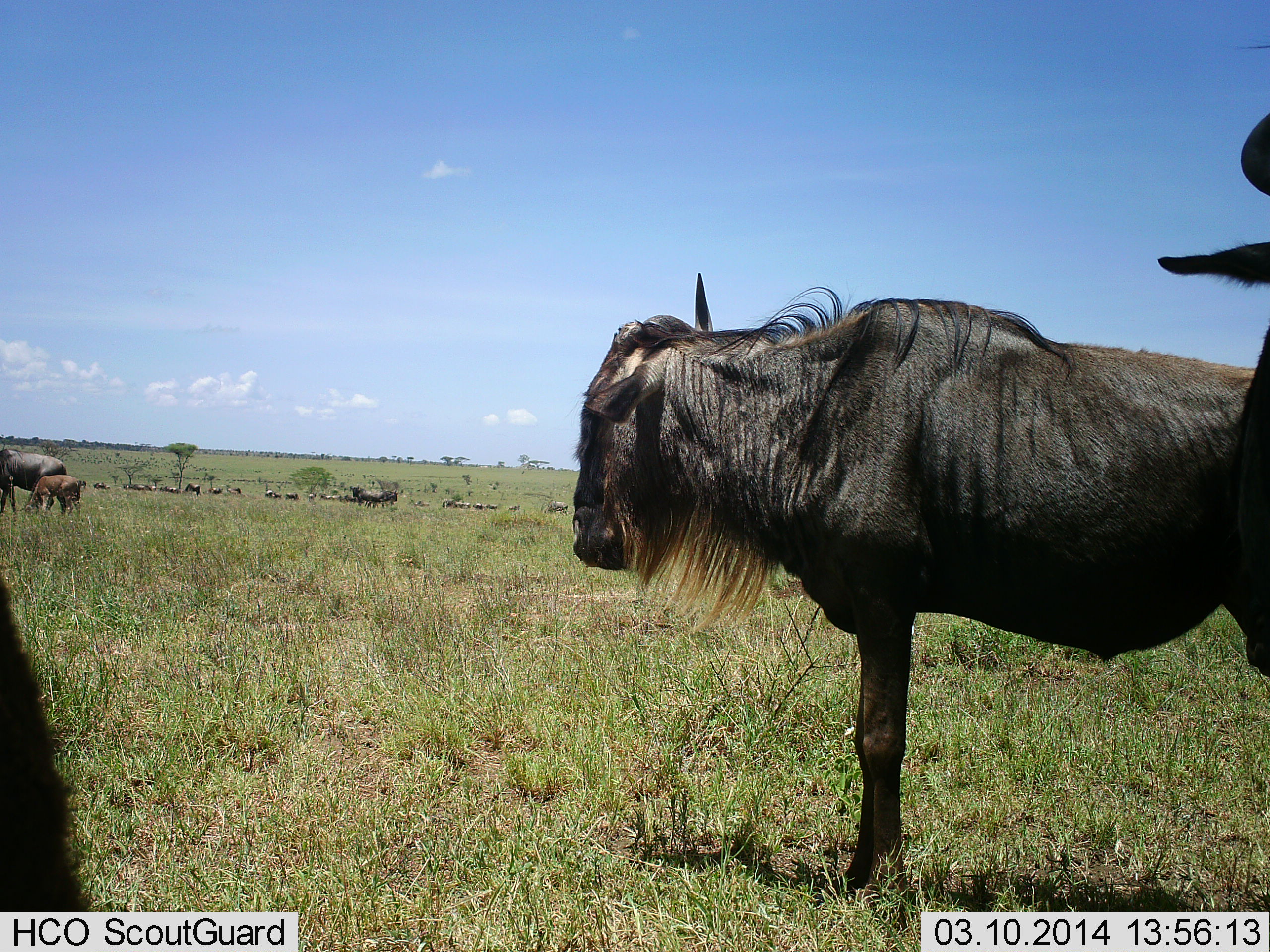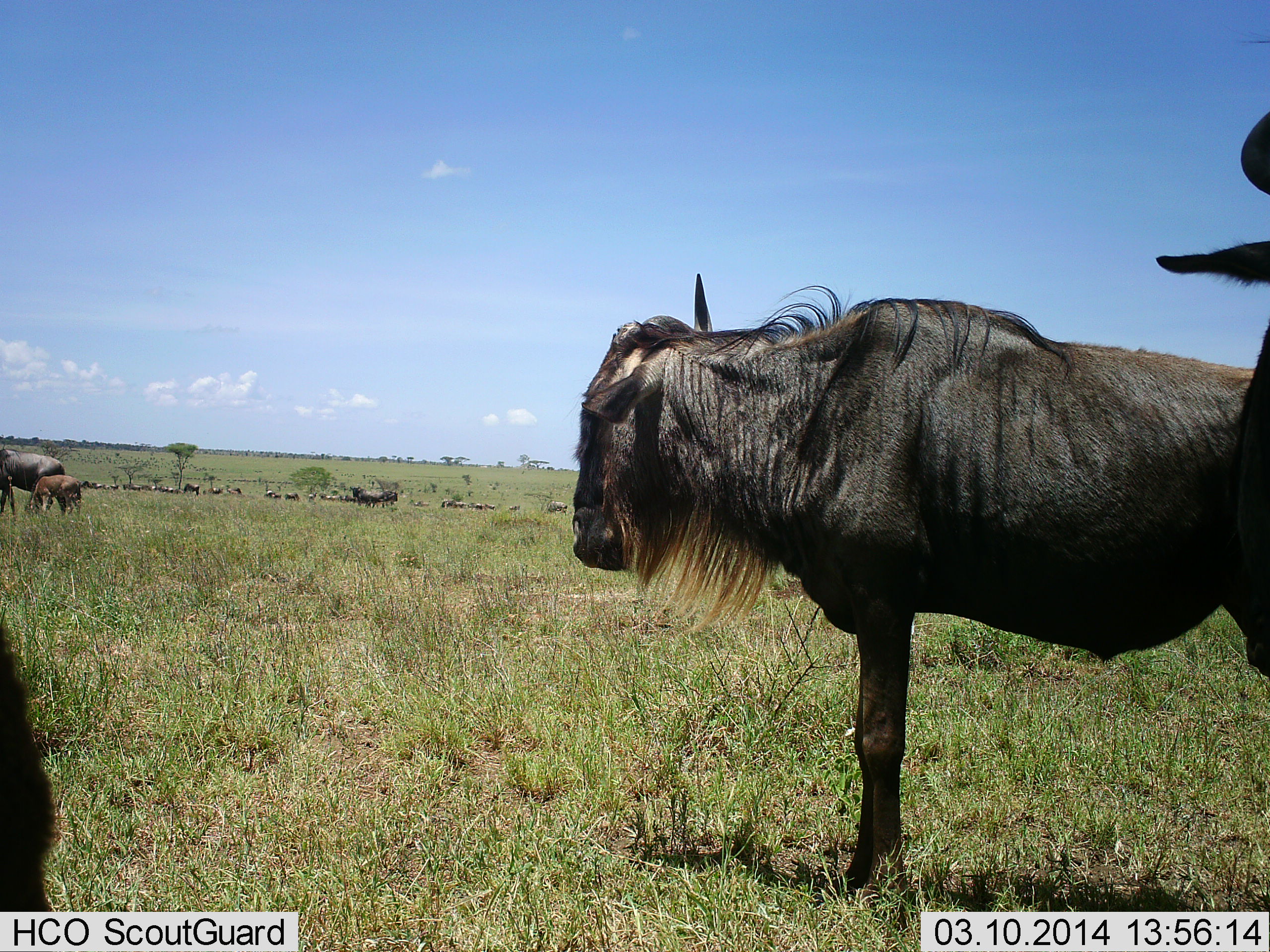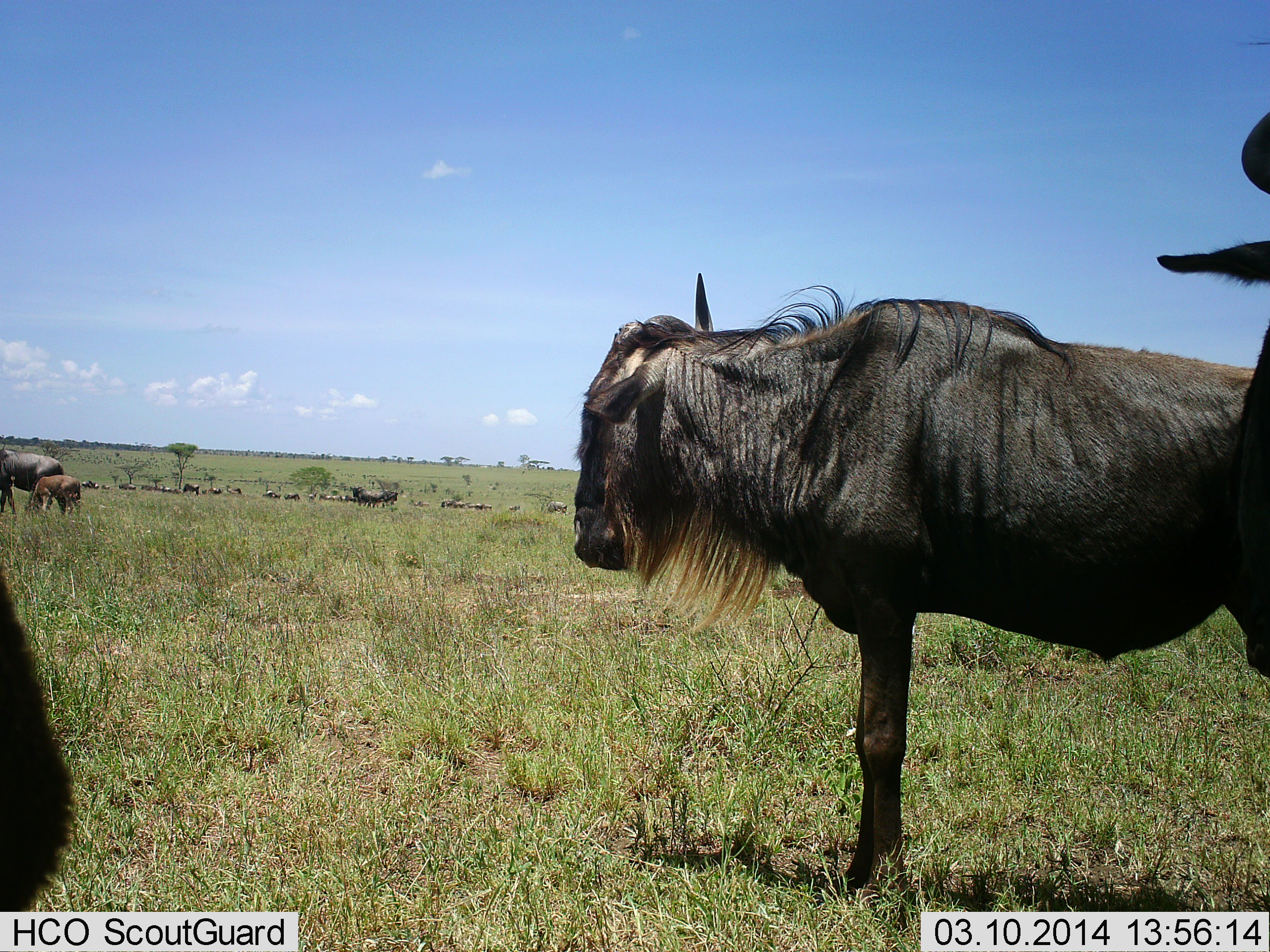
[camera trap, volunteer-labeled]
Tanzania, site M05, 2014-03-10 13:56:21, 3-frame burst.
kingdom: Animalia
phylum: Chordata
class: Mammalia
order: Artiodactyla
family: Bovidae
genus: Connochaetes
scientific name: Connochaetes taurinus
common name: blue wildebeest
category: wildebeest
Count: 11-50.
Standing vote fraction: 90%.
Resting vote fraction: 10%.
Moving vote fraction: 20%.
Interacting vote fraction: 0%.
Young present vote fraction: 50%.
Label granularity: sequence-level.